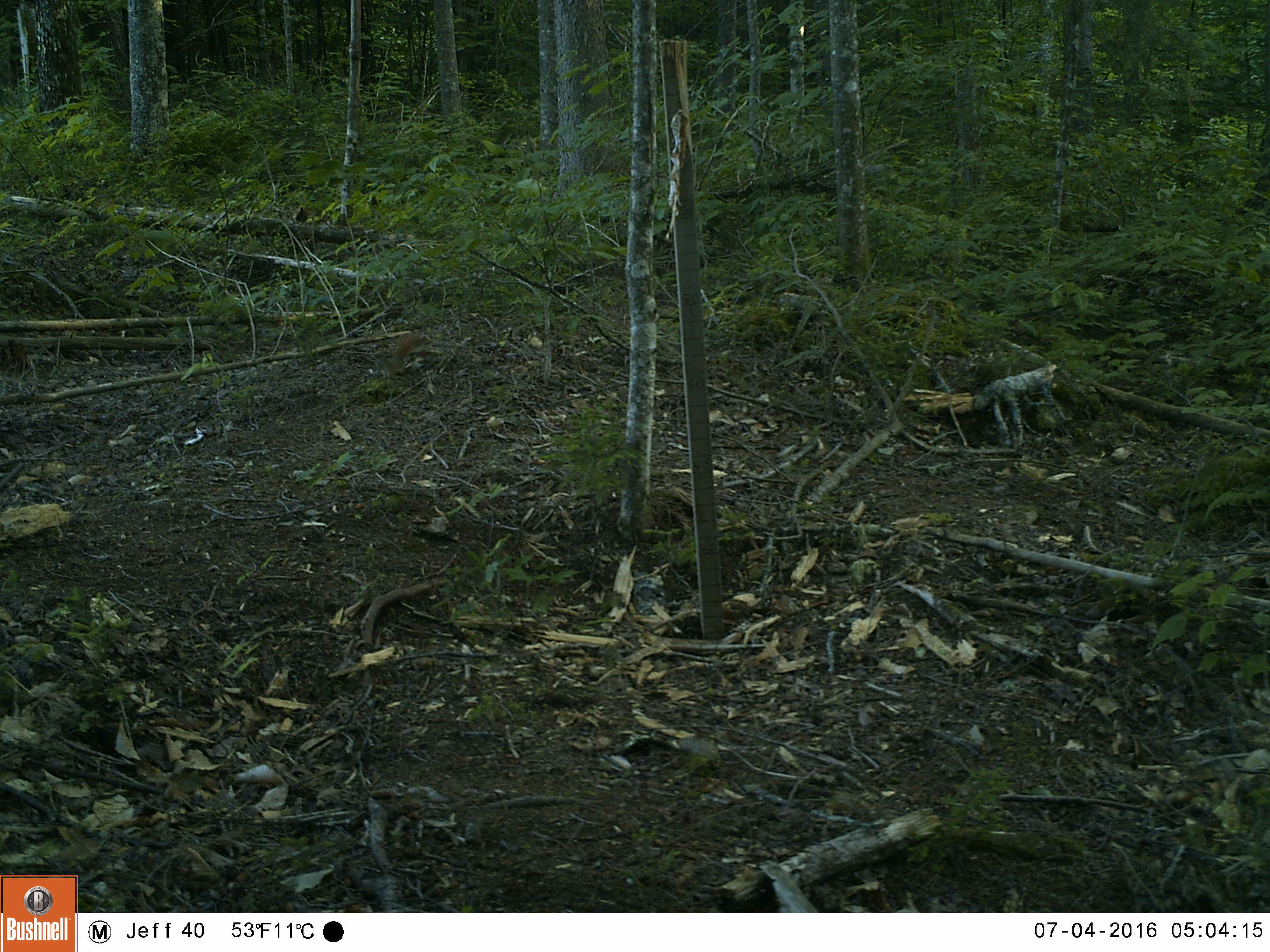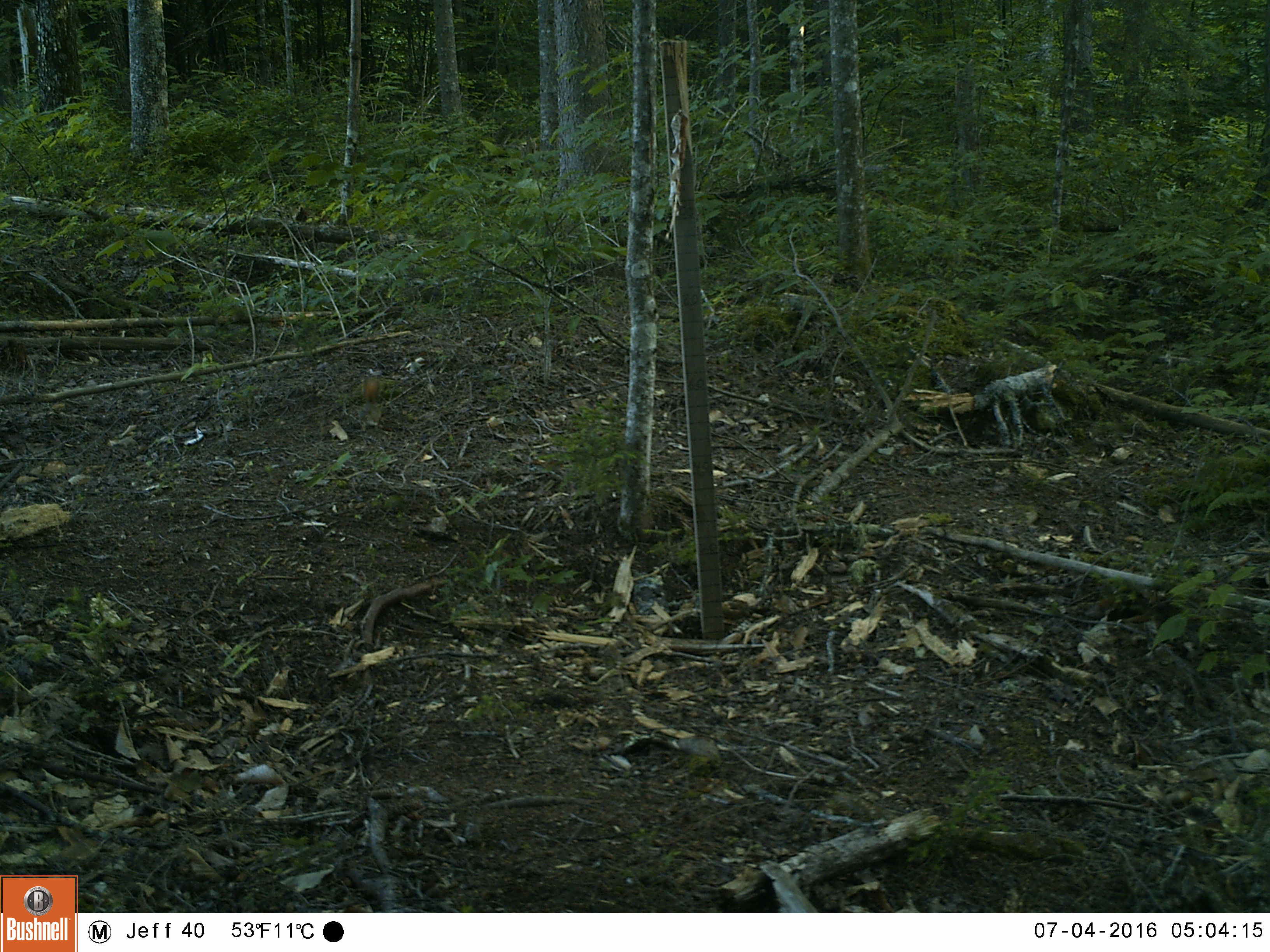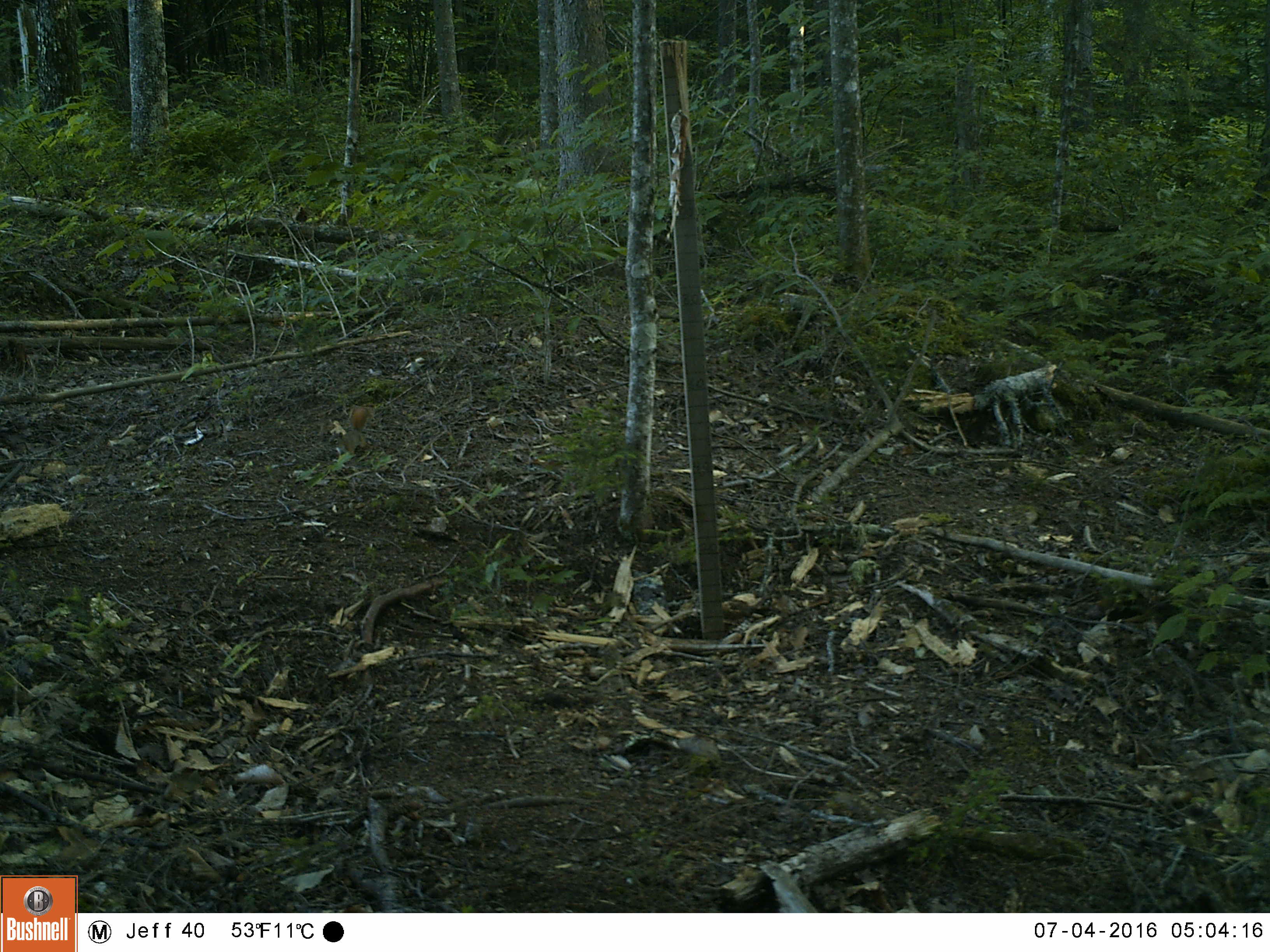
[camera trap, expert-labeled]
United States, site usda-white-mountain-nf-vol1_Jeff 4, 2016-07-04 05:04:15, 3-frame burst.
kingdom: Animalia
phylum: Chordata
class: Mammalia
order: Rodentia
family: Sciuridae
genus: Tamiasciurus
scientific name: Tamiasciurus hudsonicus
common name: red squirrel